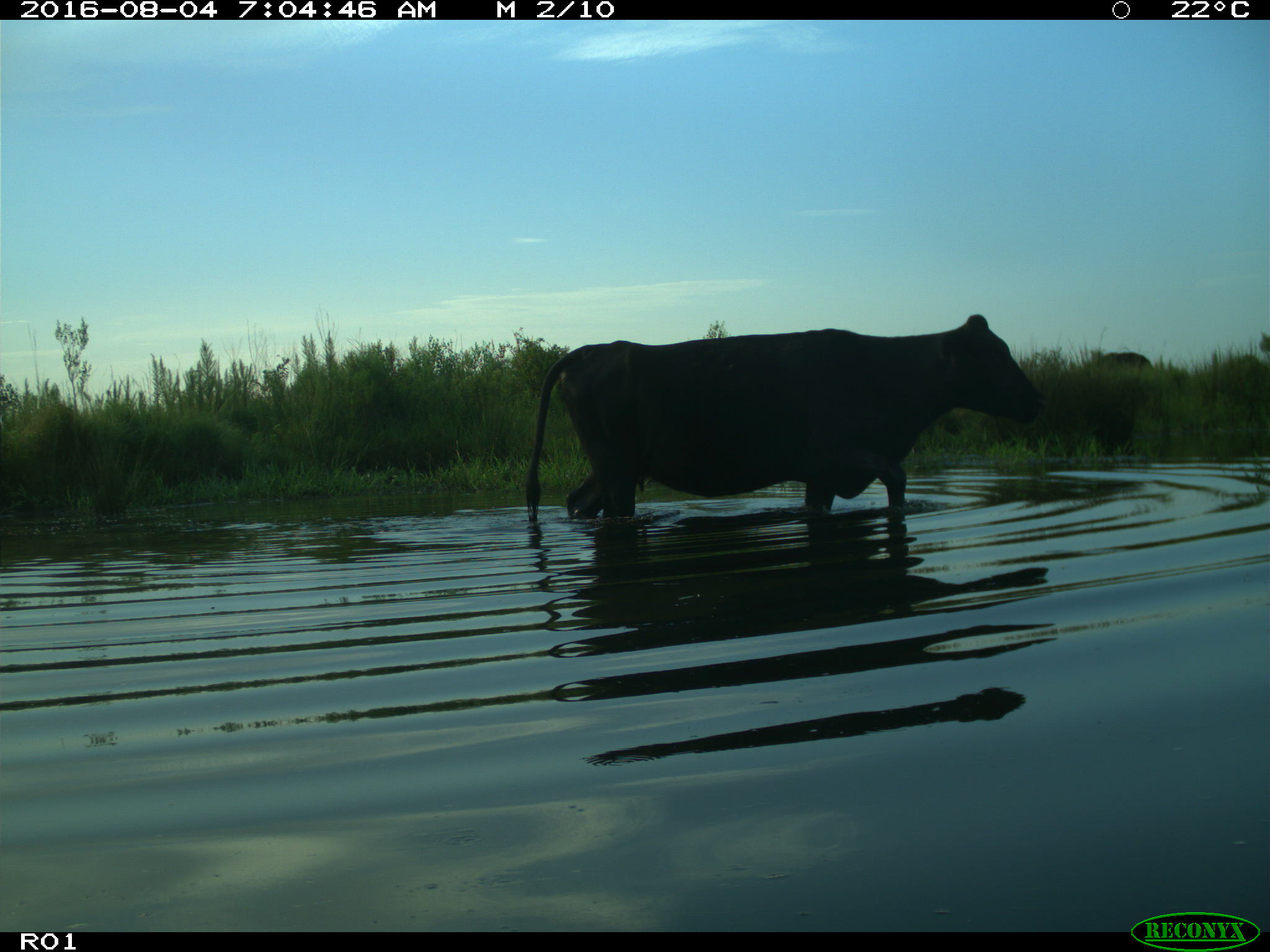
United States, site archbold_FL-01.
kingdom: Animalia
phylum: Chordata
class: Mammalia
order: Artiodactyla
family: Bovidae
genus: Bos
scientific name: Bos taurus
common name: domestic cow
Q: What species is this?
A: Bos taurus (domestic cow).